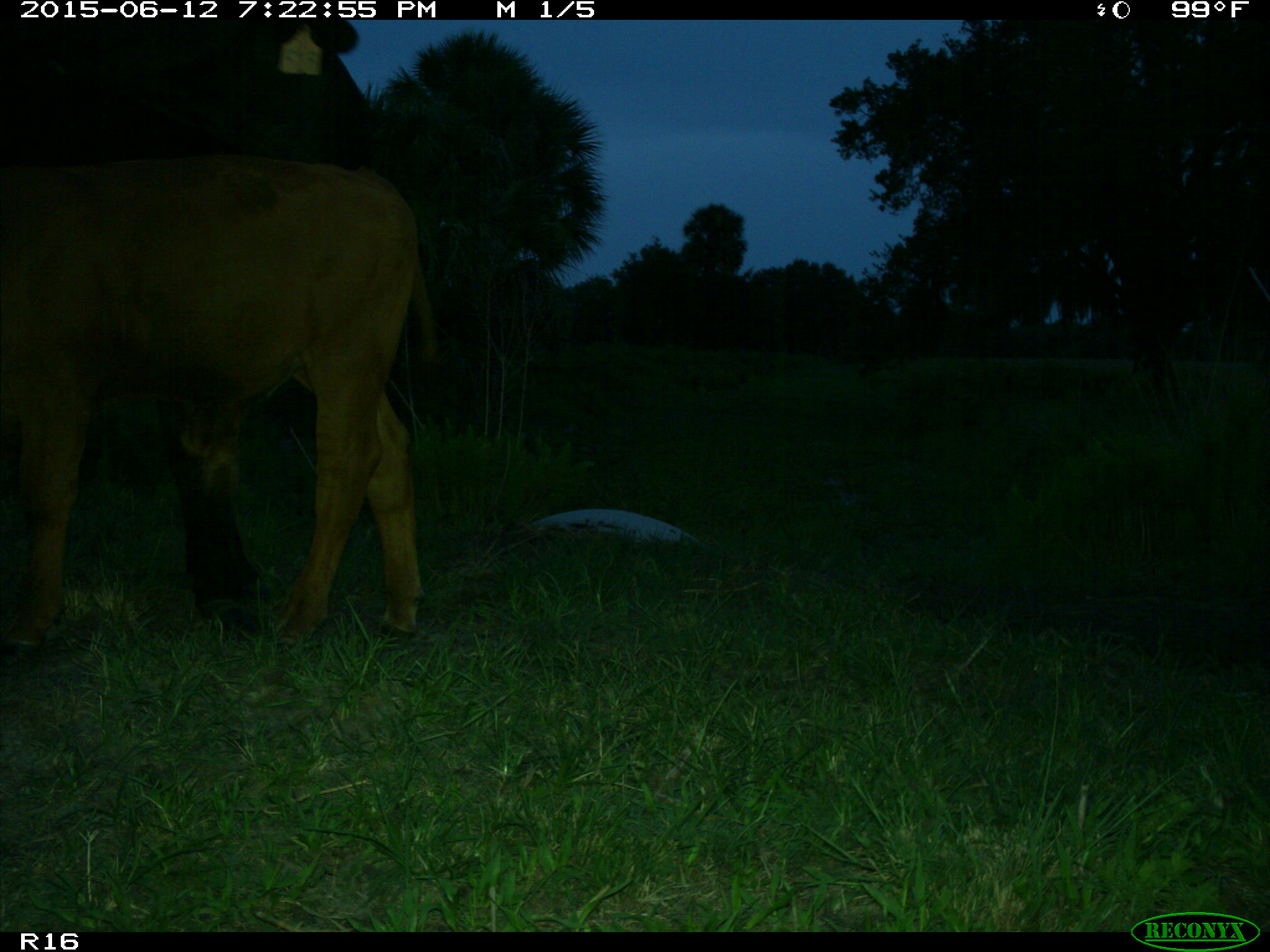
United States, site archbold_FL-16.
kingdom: Animalia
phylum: Chordata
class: Mammalia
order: Artiodactyla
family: Bovidae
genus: Bos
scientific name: Bos taurus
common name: domestic cow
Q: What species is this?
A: Bos taurus (domestic cow).